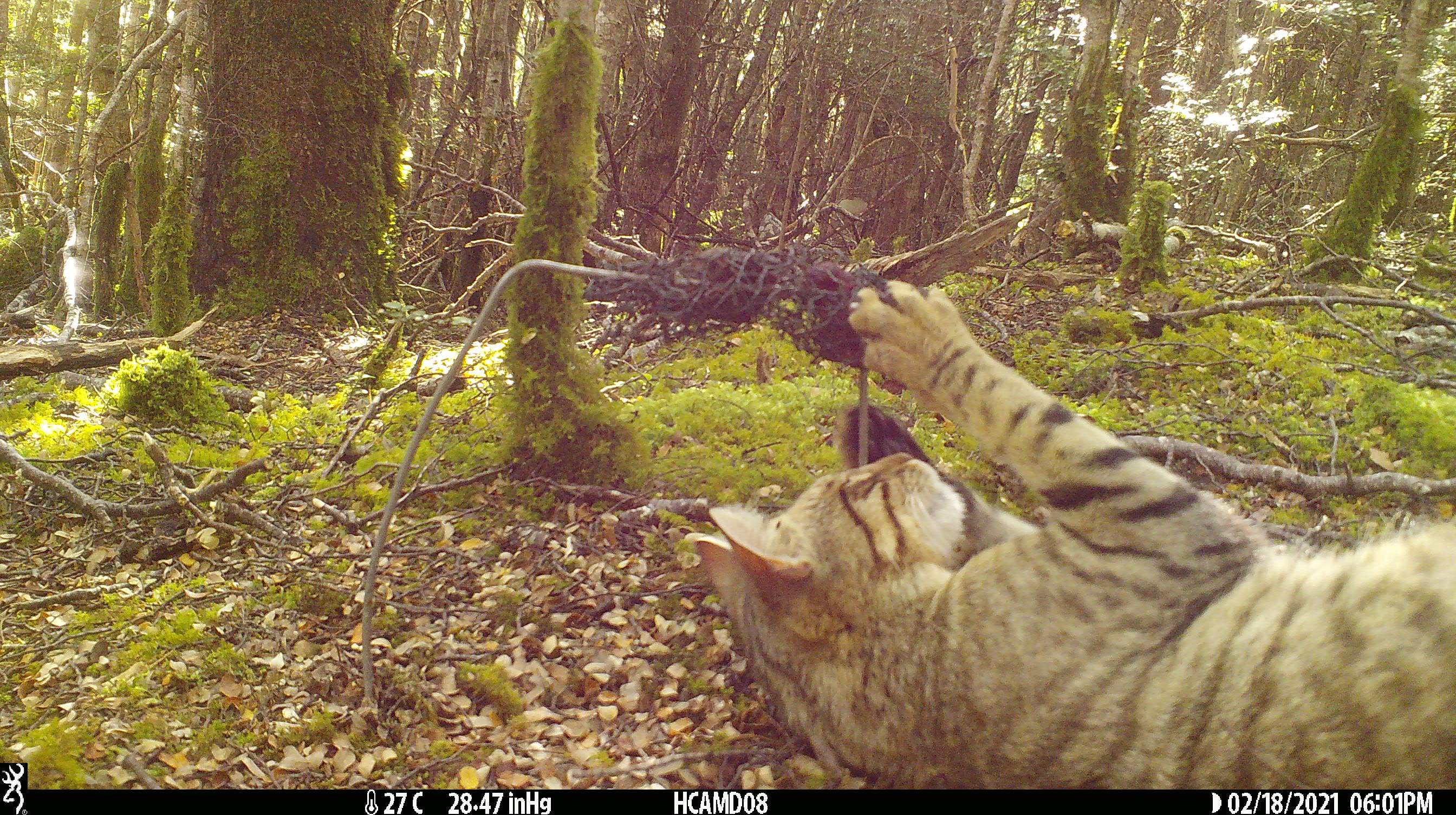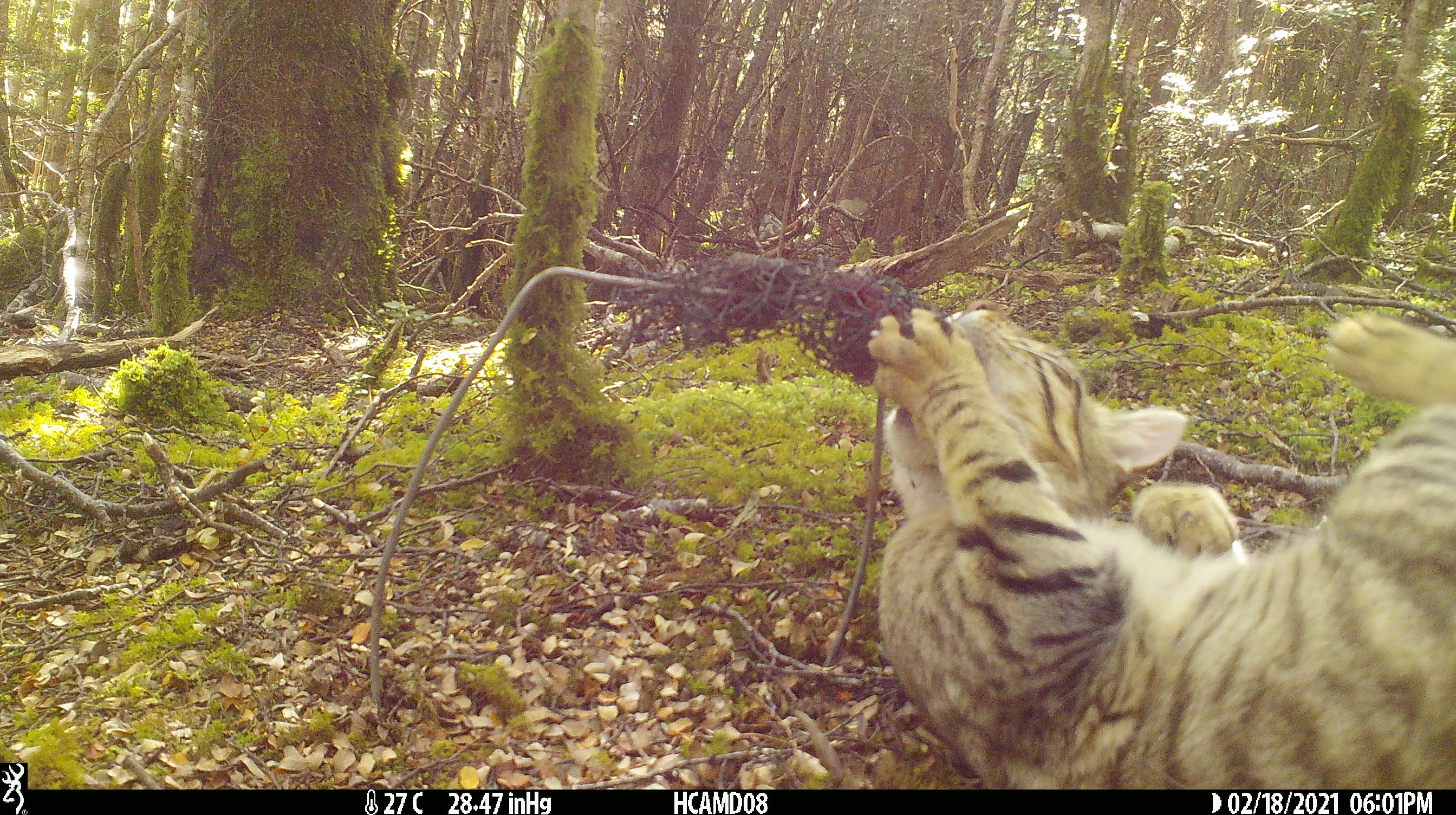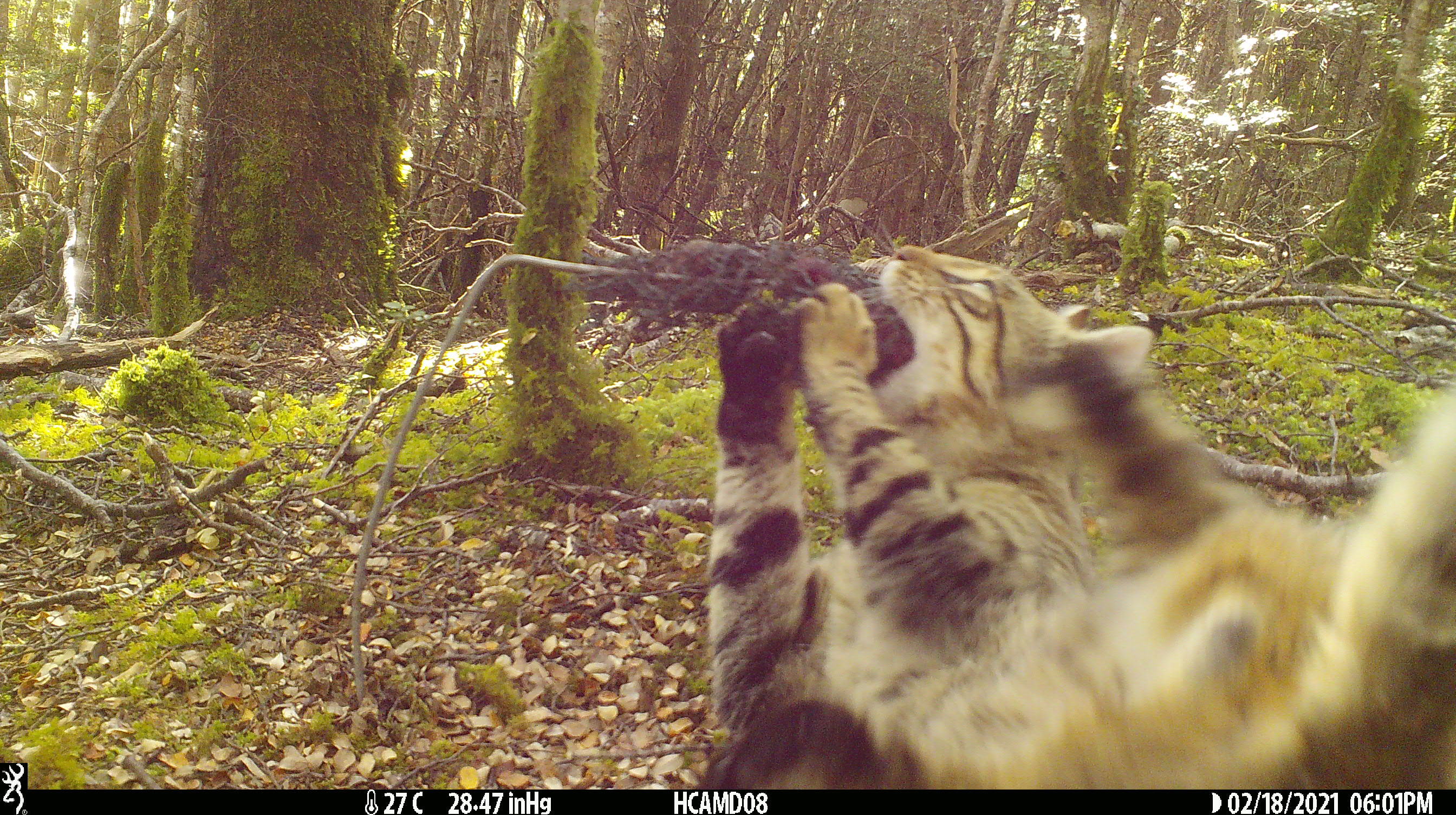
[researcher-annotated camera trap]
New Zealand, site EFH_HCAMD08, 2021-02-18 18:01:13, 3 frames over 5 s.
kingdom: Animalia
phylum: Chordata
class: Mammalia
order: Carnivora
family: Felidae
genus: Felis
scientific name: Felis catus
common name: domestic cat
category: cat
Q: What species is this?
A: Cat (domestic cat) (Felis catus).